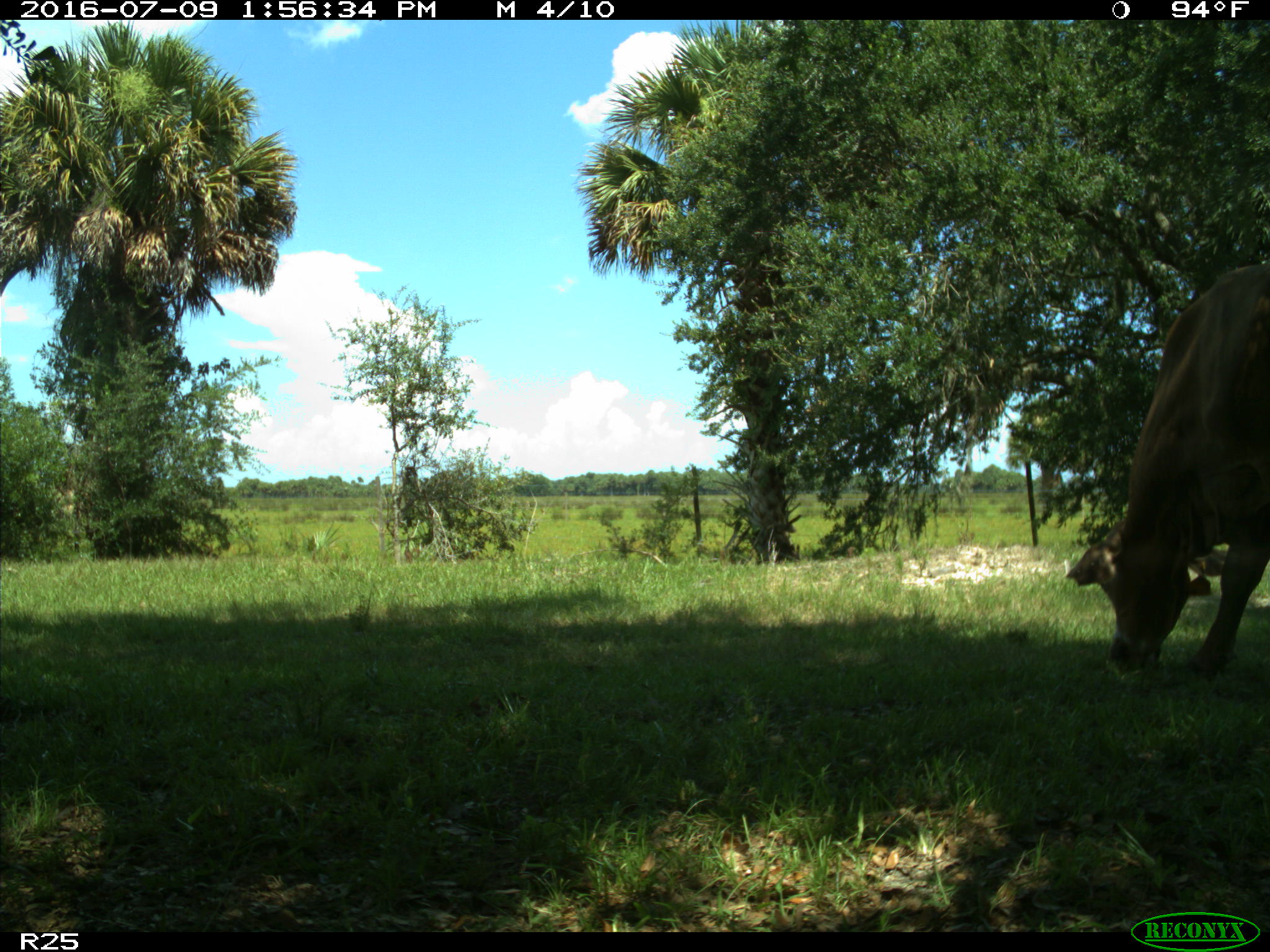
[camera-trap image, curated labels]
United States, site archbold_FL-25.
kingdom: Animalia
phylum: Chordata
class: Mammalia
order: Artiodactyla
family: Bovidae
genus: Bos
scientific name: Bos taurus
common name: domestic cow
Bos taurus (domestic cow).